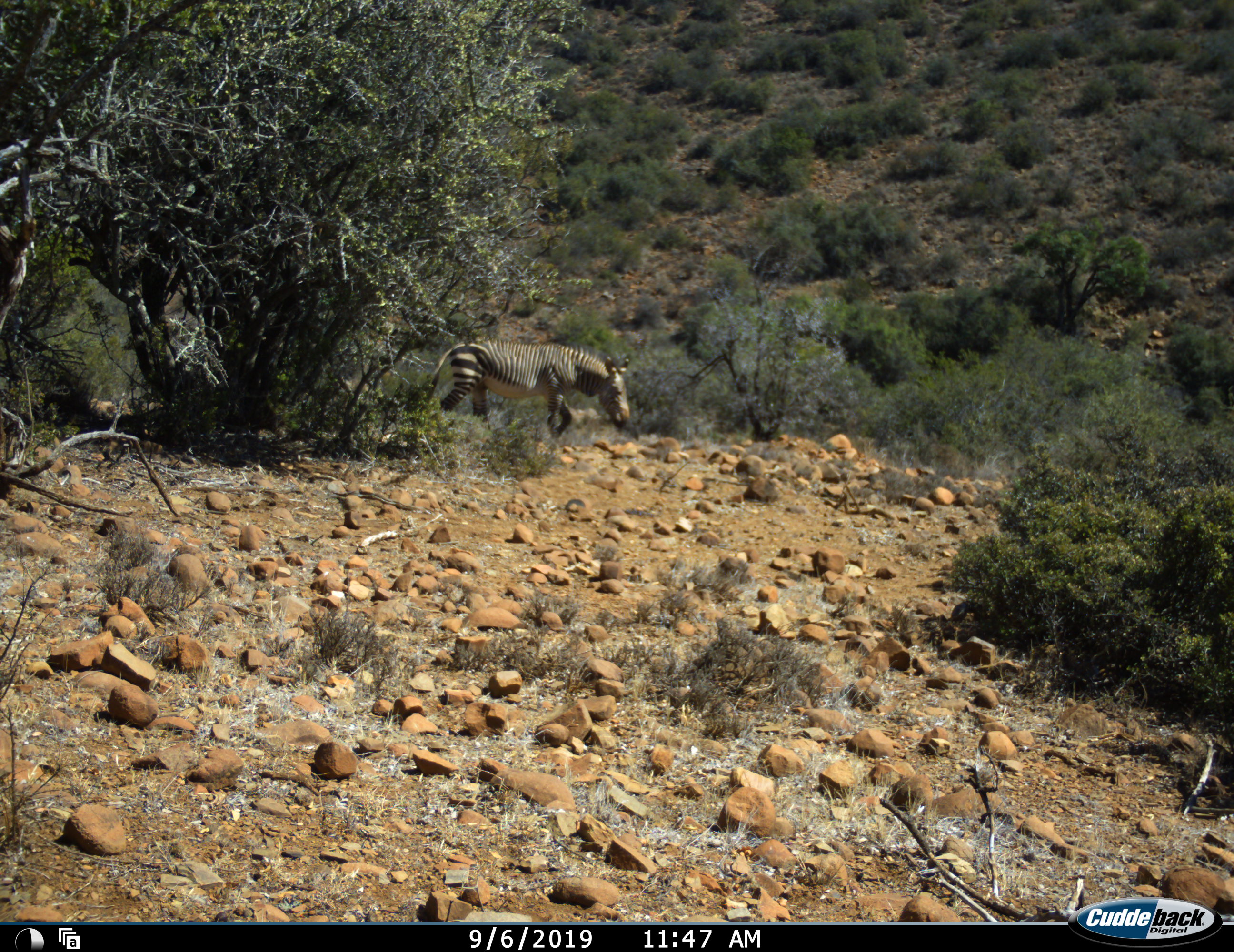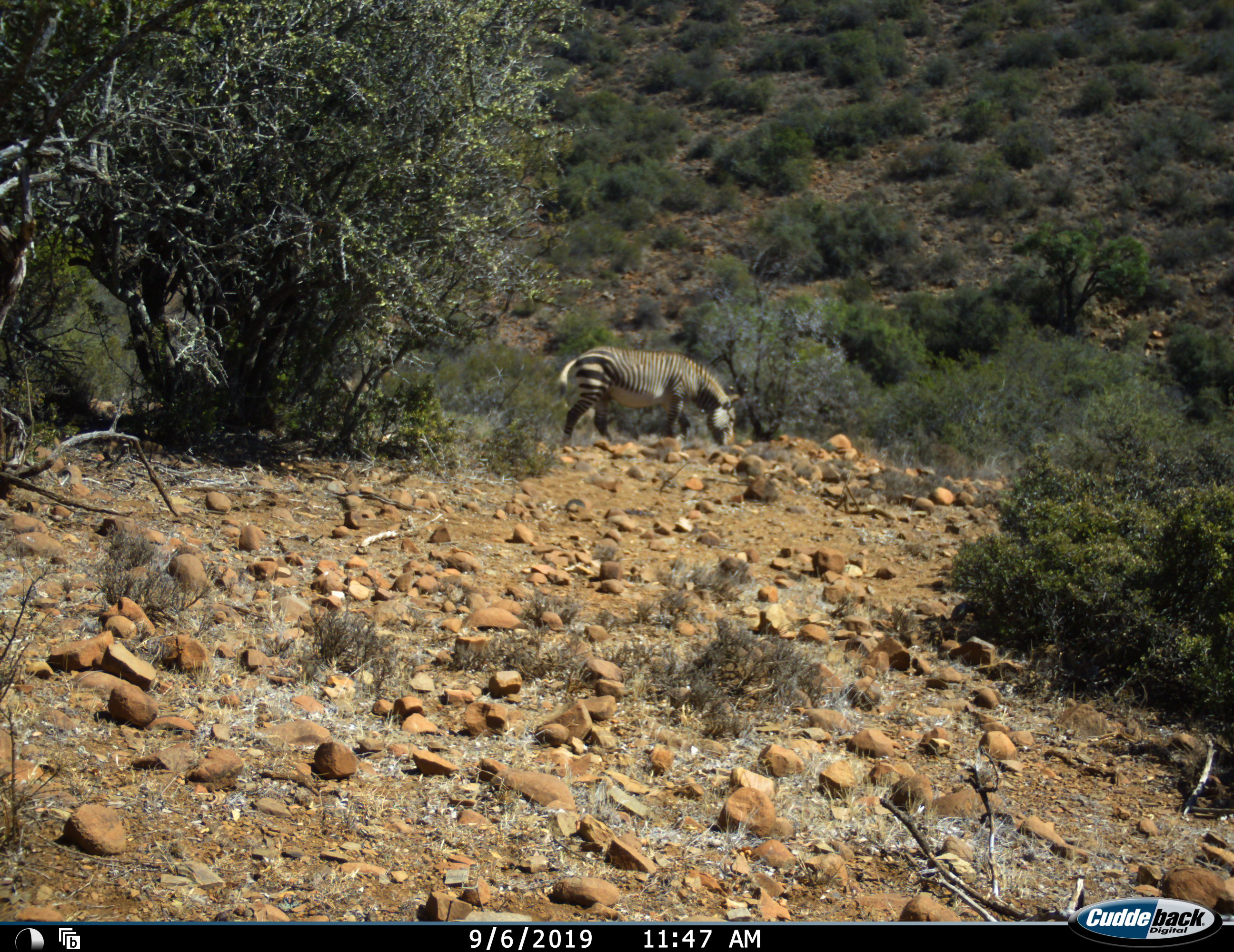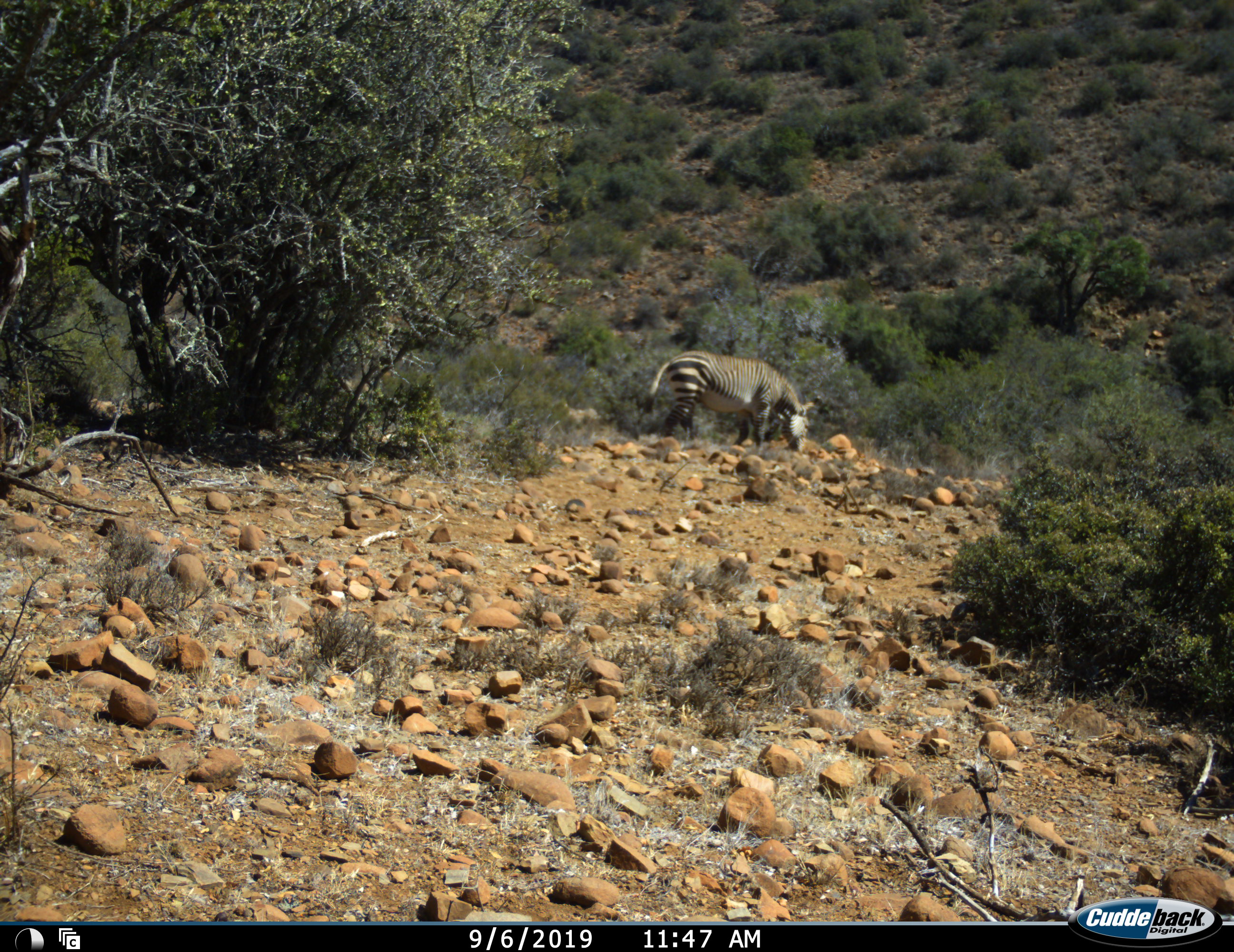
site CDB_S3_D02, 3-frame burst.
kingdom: Animalia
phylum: Chordata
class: Mammalia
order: Perissodactyla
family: Equidae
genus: Equus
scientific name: Equus zebra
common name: mountain zebra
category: zebramountain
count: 1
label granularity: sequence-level